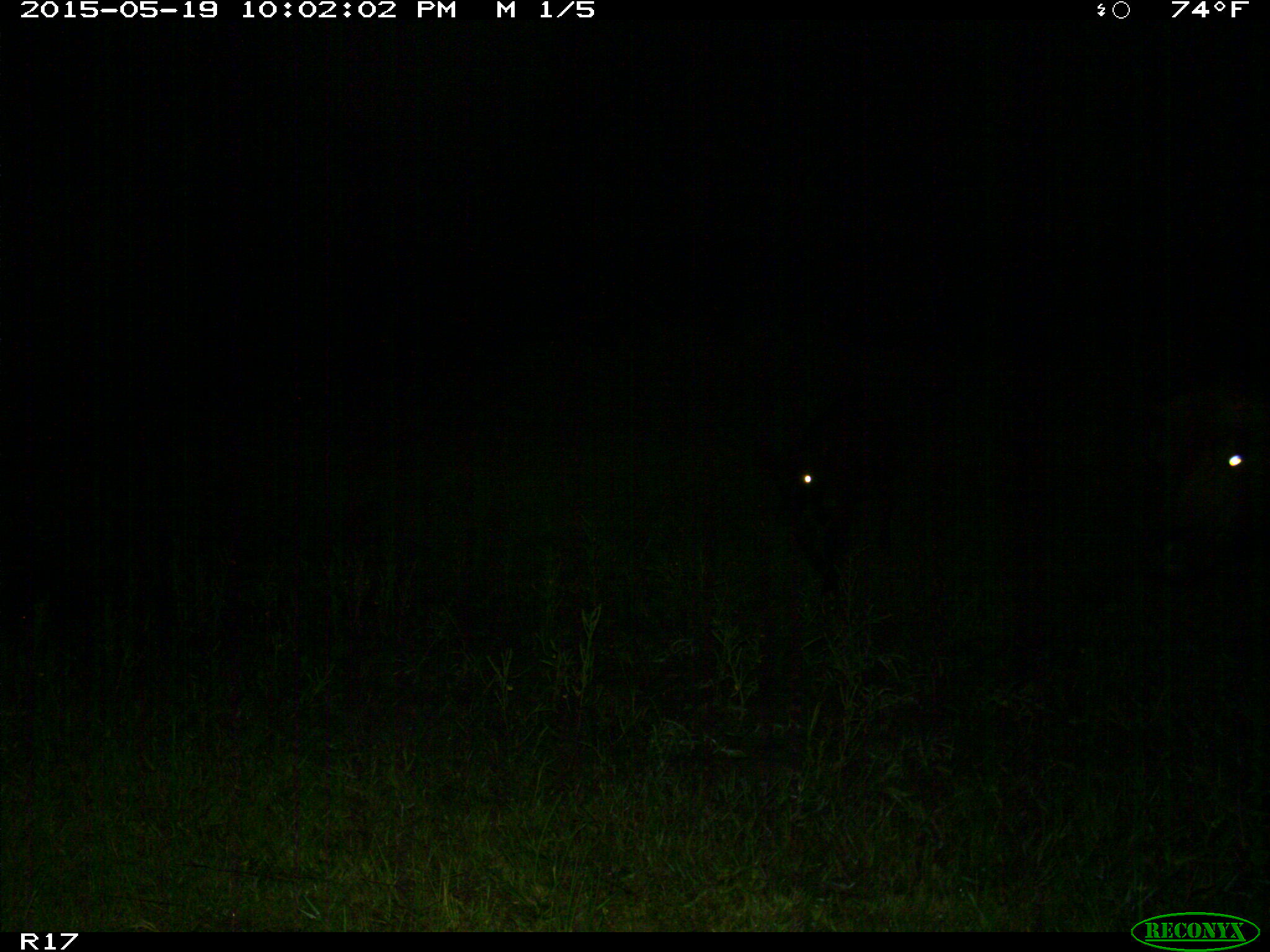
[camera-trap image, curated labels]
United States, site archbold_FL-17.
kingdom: Animalia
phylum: Chordata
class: Mammalia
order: Artiodactyla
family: Bovidae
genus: Bos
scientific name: Bos taurus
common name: domestic cow